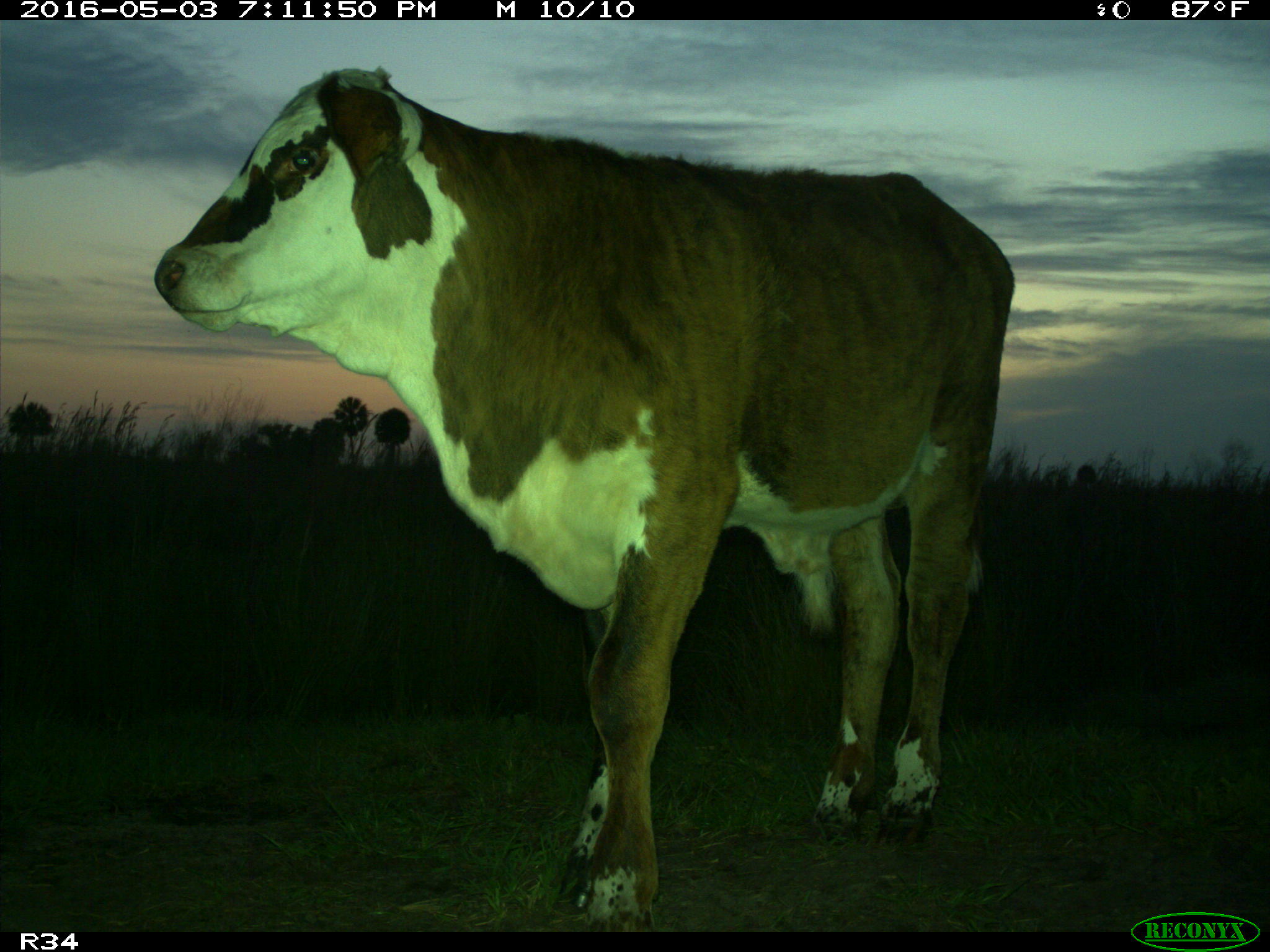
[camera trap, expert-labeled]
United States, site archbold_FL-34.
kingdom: Animalia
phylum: Chordata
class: Mammalia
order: Artiodactyla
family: Bovidae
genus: Bos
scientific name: Bos taurus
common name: domestic cow